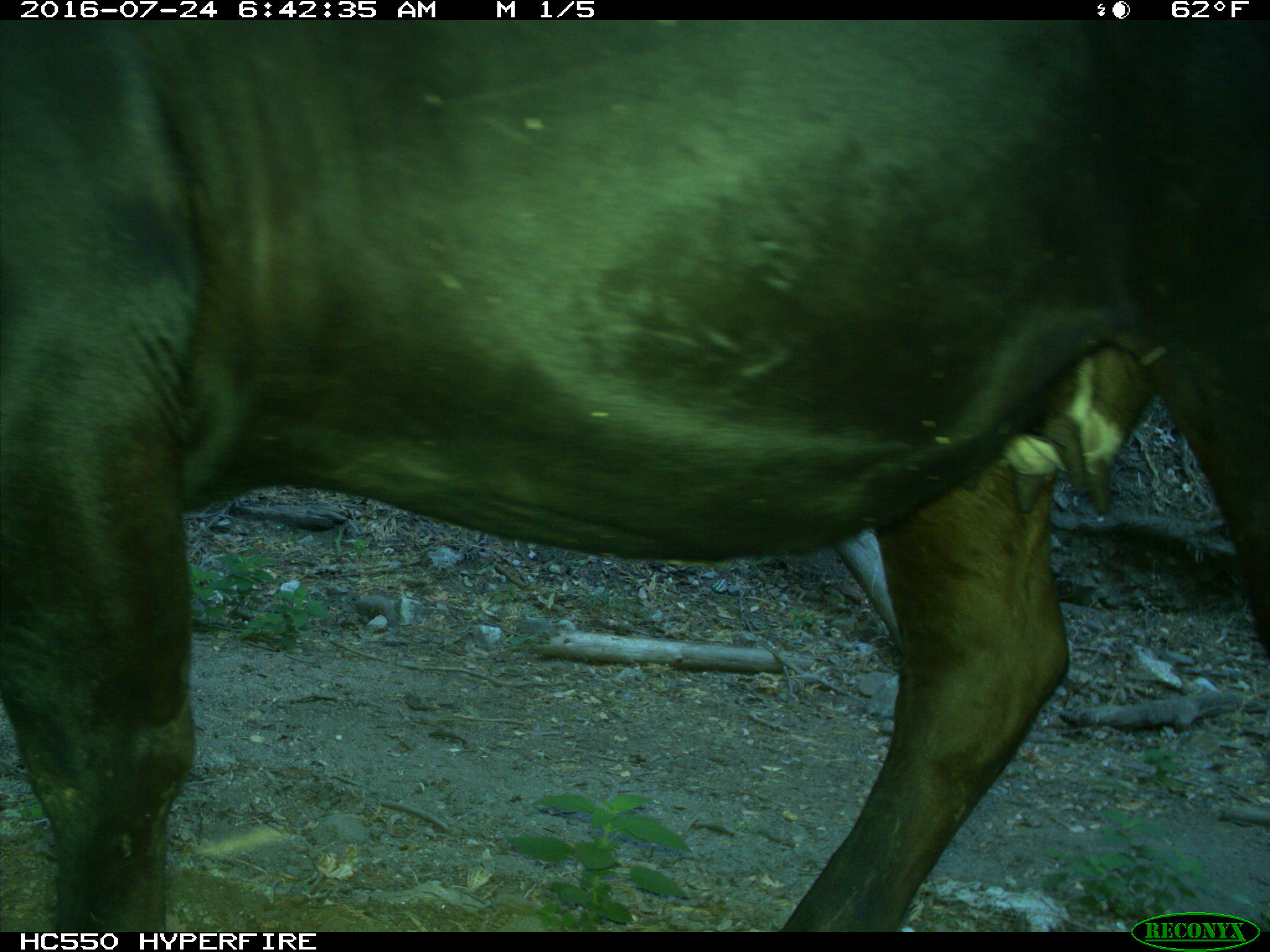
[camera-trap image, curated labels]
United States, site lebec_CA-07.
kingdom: Animalia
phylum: Chordata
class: Mammalia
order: Artiodactyla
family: Bovidae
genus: Bos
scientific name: Bos taurus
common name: domestic cow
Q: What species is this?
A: Bos taurus (domestic cow).